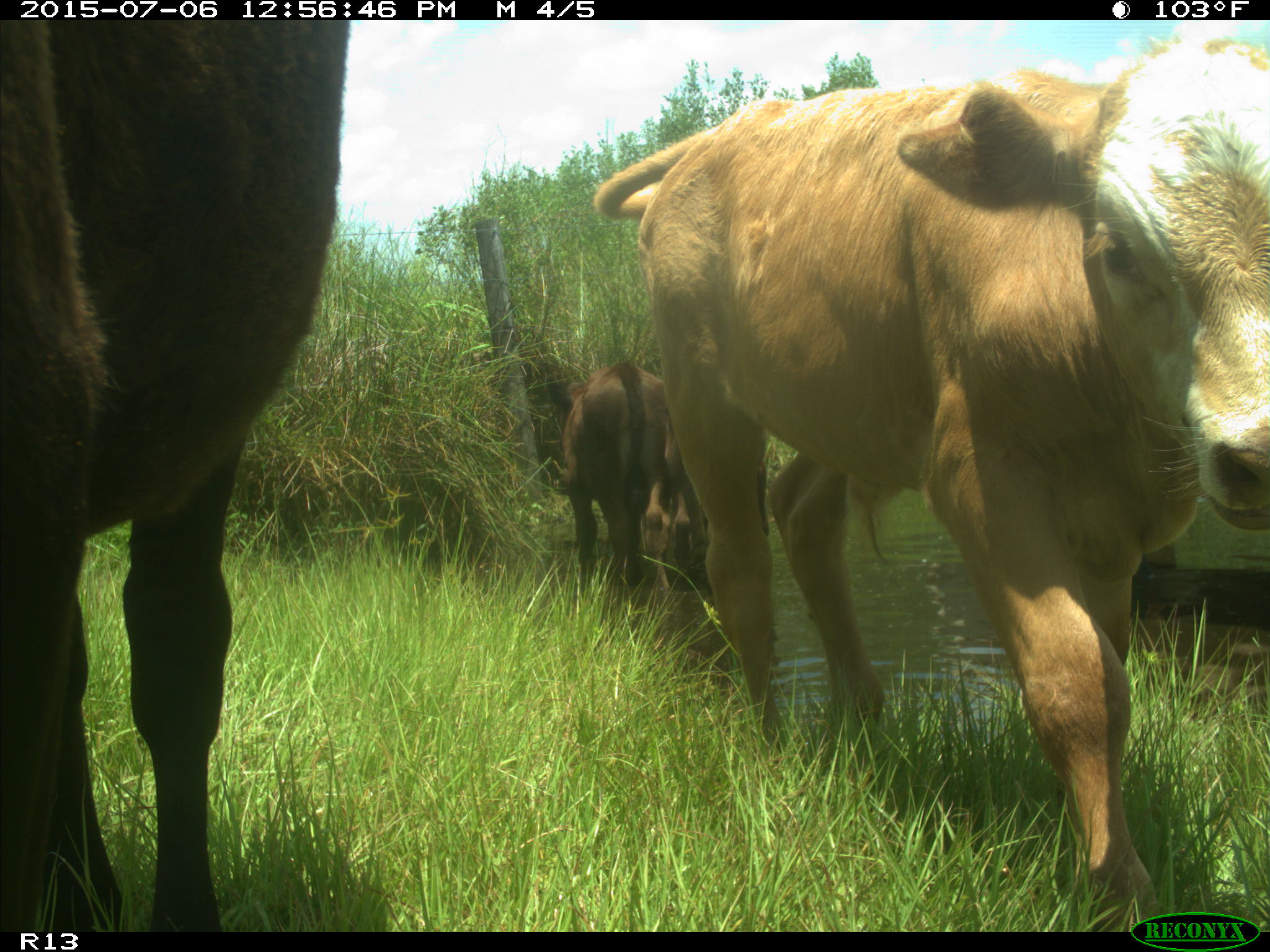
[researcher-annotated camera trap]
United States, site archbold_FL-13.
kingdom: Animalia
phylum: Chordata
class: Mammalia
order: Artiodactyla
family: Bovidae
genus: Bos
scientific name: Bos taurus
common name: domestic cow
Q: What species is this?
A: Bos taurus (domestic cow).